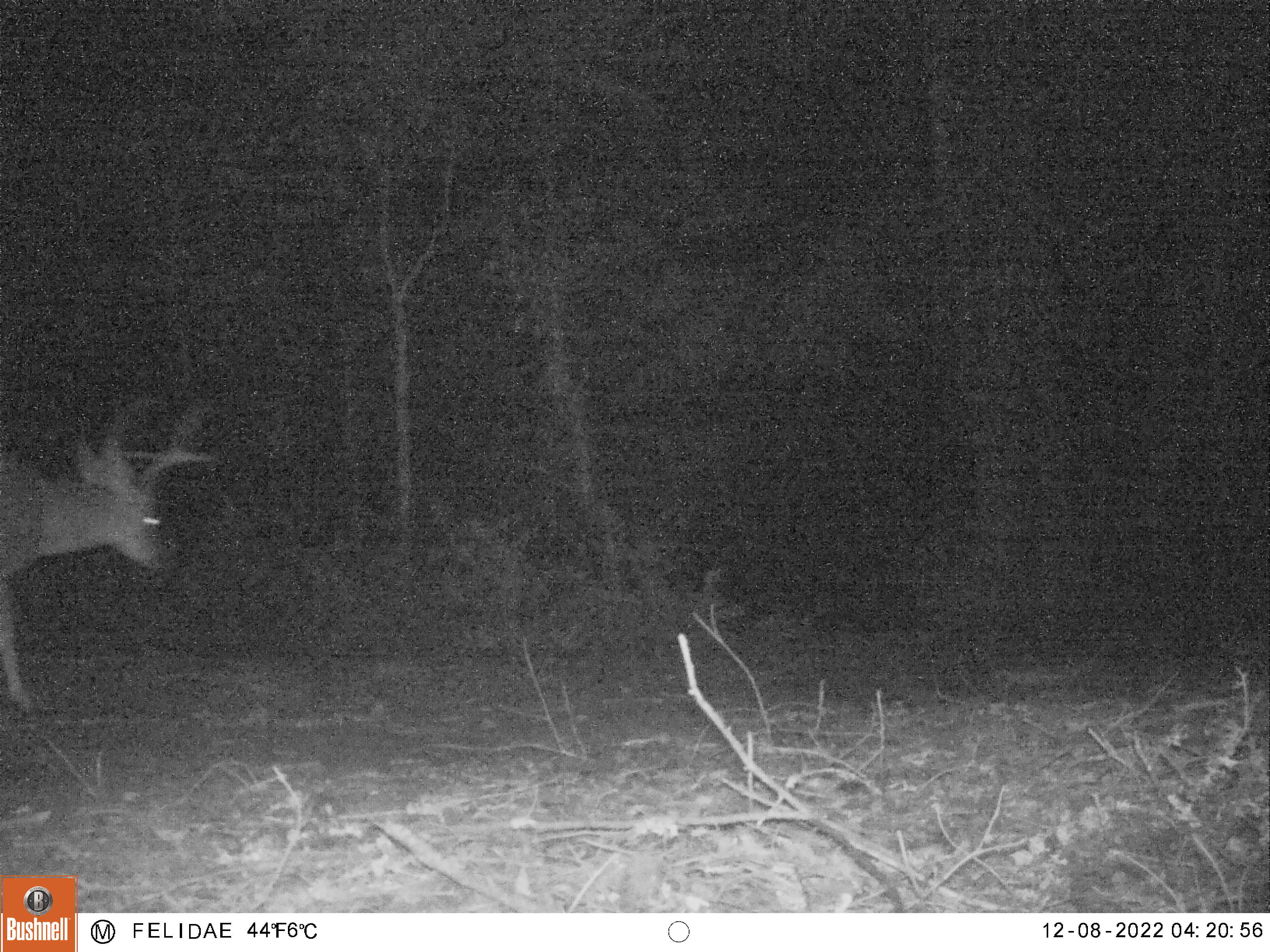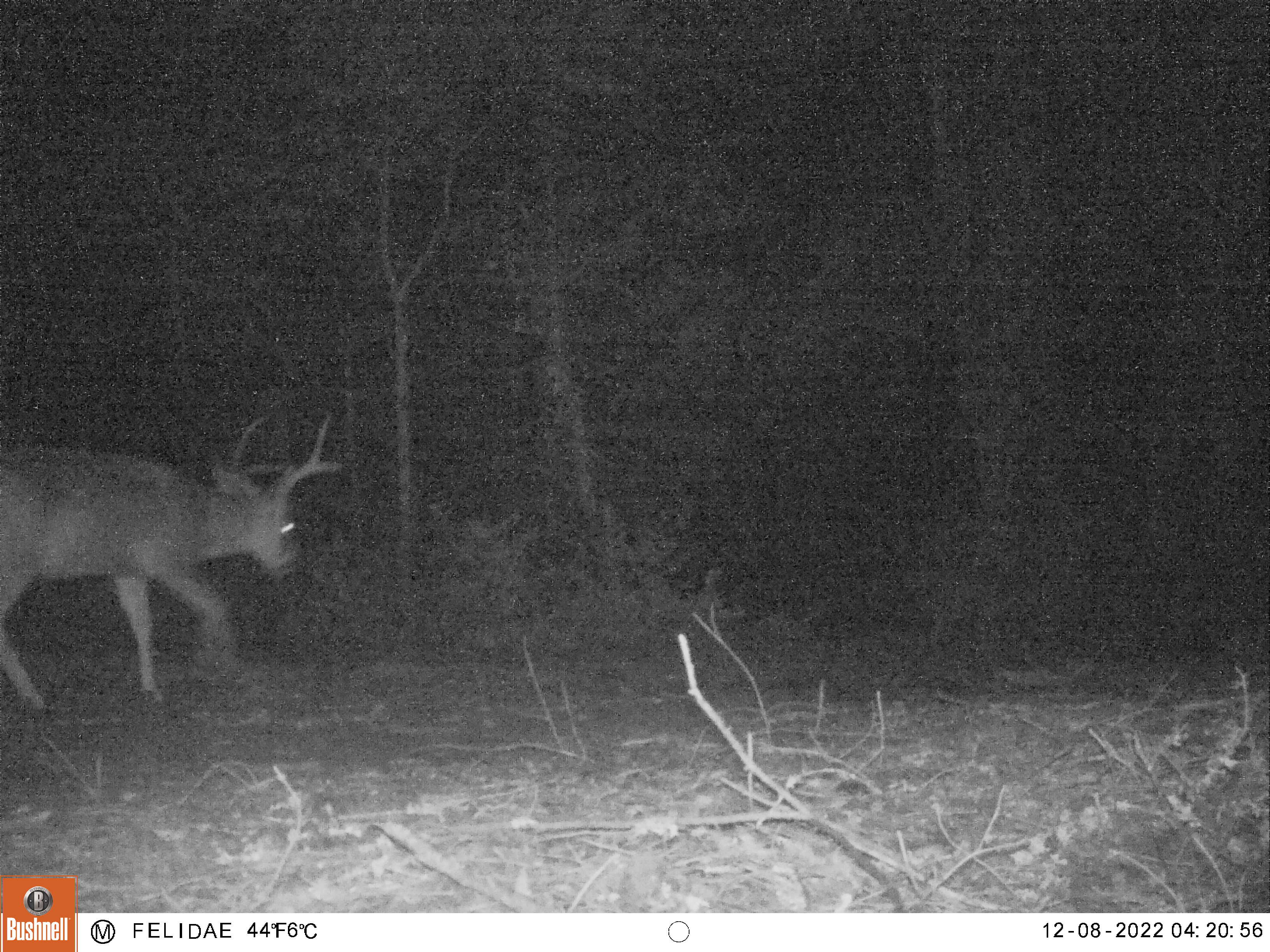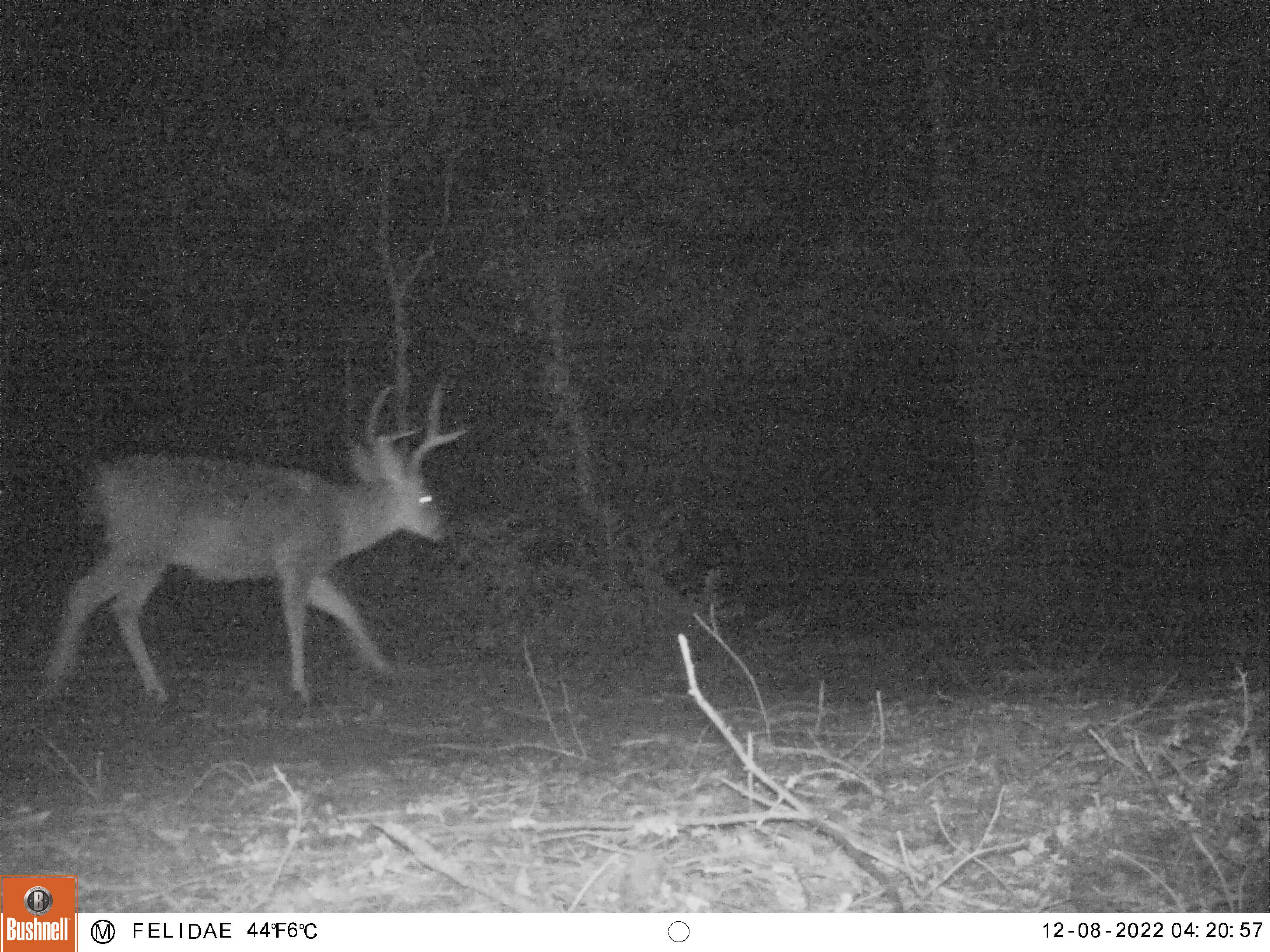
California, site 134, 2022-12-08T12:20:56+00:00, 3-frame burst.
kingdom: Animalia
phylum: Chordata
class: Mammalia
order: Artiodactyla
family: Cervidae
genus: Odocoileus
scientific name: Odocoileus hemionus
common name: mule deer